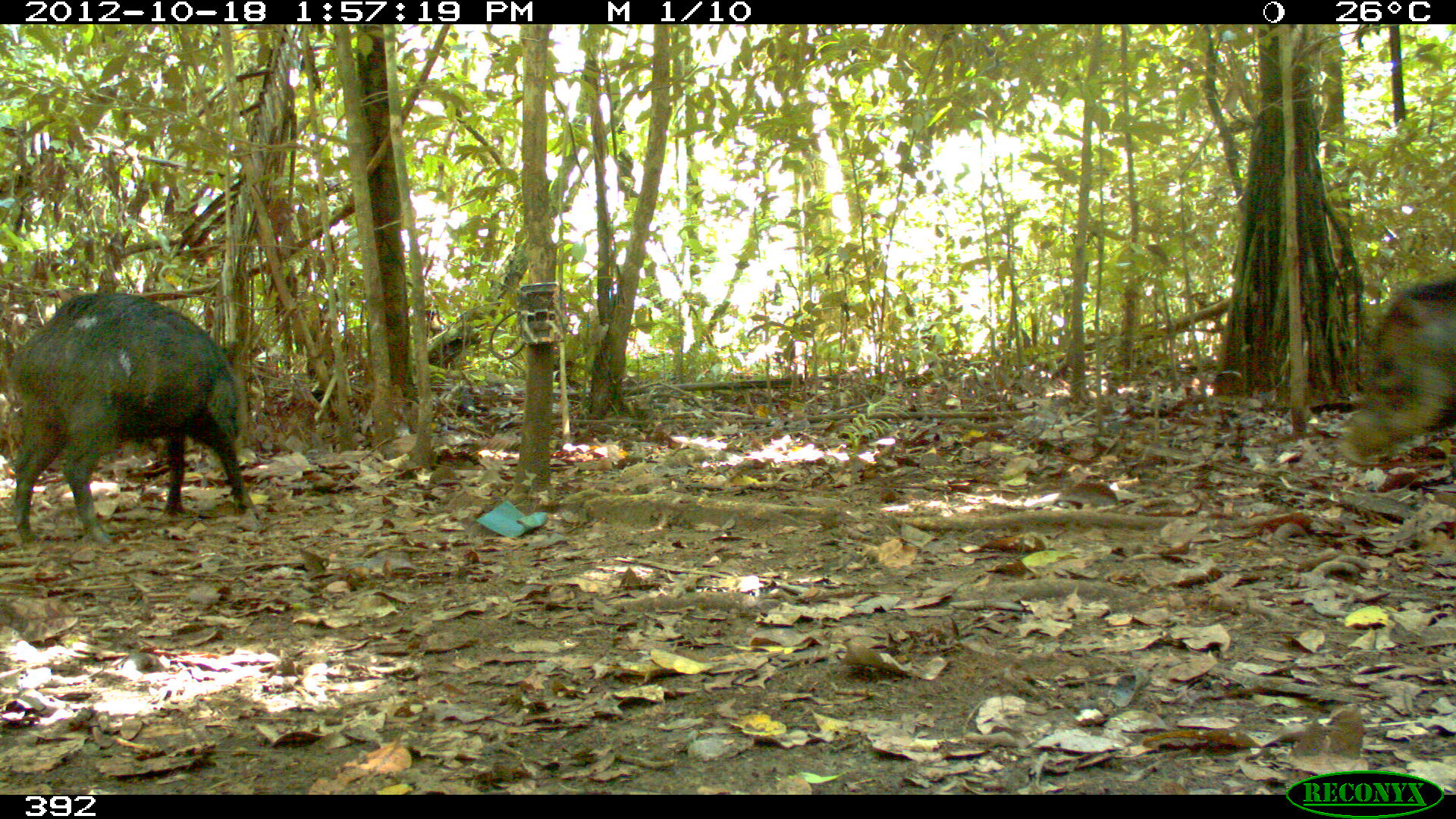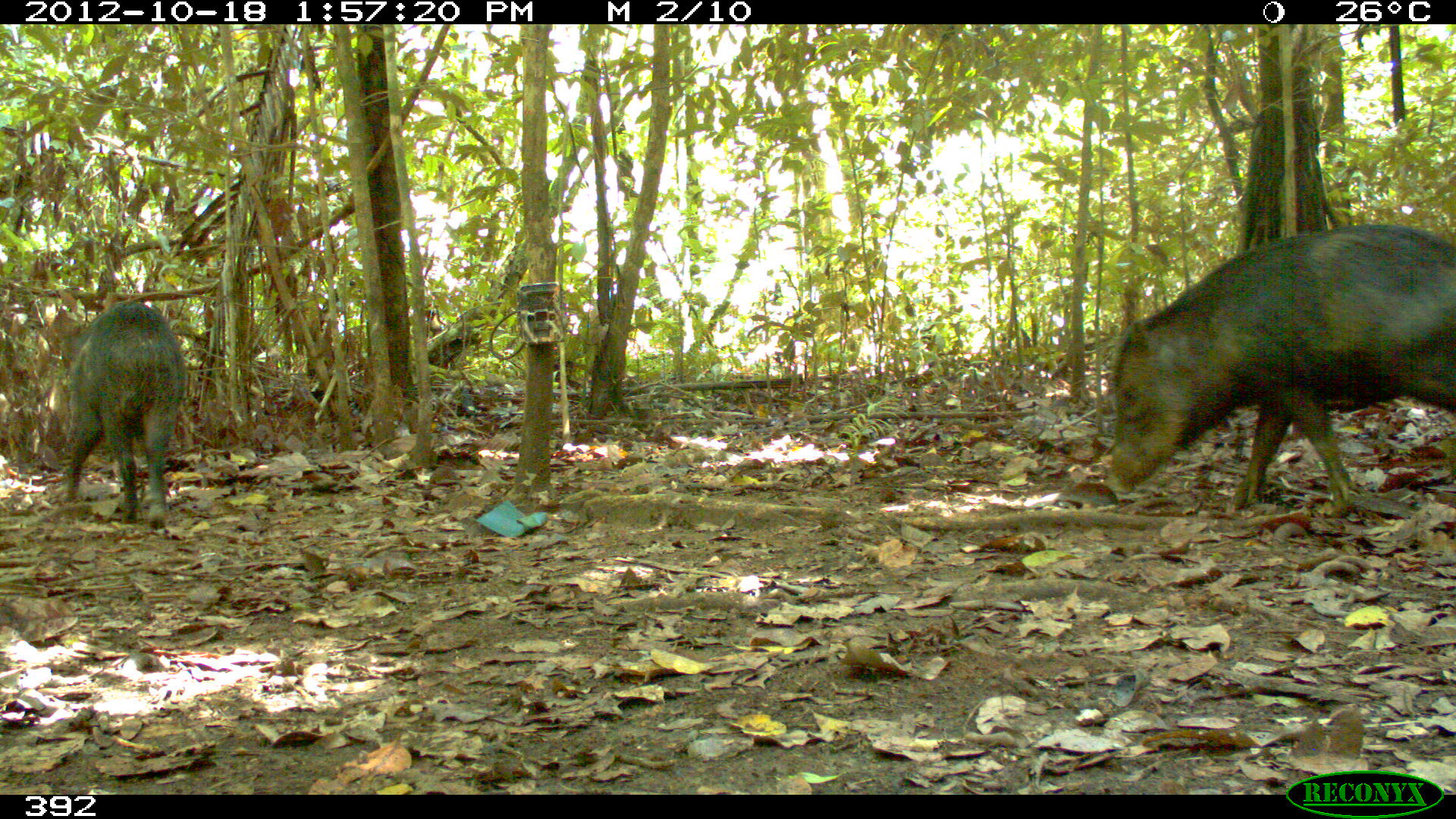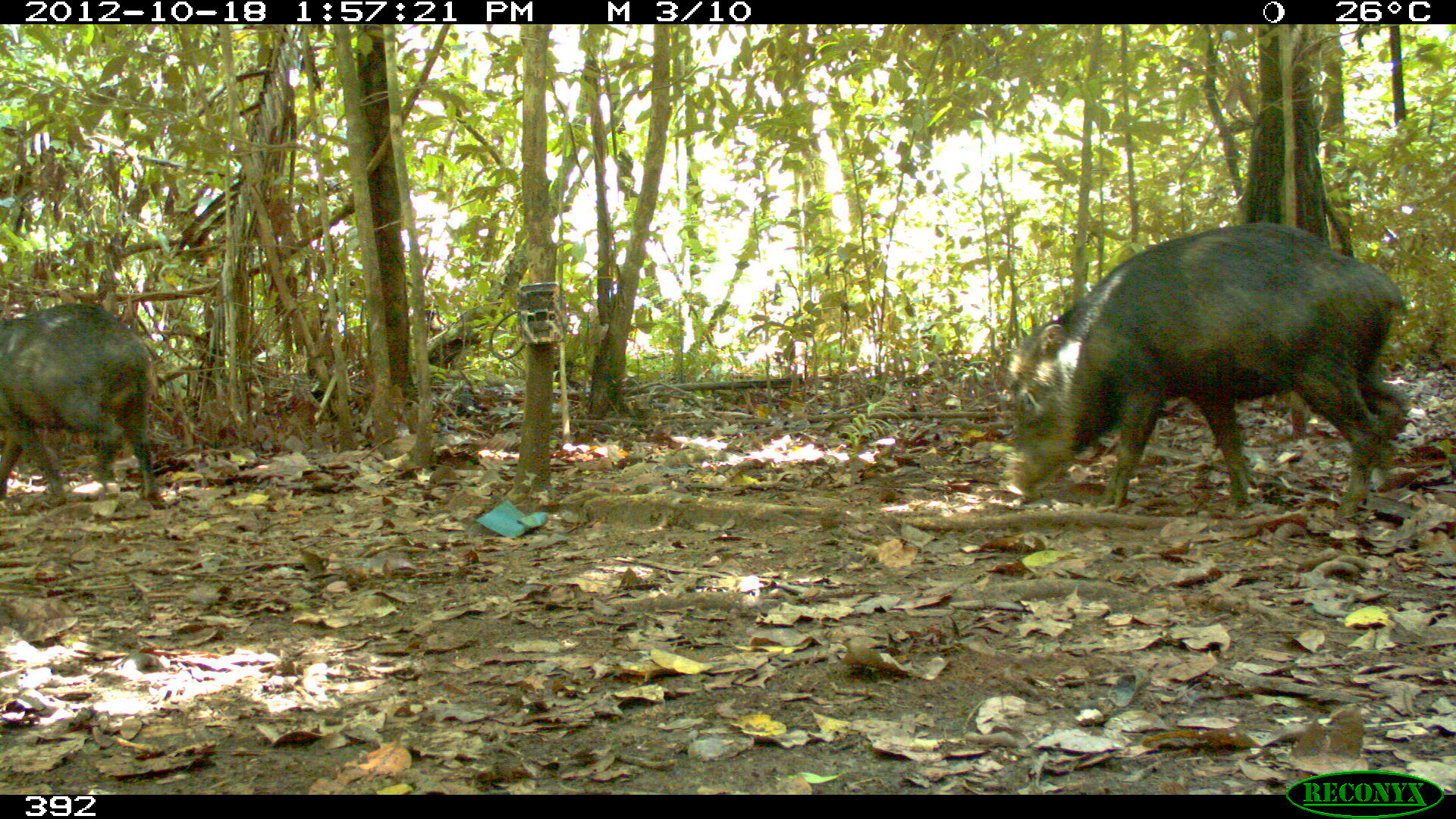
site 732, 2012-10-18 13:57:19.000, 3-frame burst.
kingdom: Animalia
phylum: Chordata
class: Mammalia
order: Artiodactyla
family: Tayassuidae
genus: Tayassu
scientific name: Tayassu pecari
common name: white-lipped peccary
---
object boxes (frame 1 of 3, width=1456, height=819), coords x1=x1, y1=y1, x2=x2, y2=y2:
tayassu pecari: x1=4, y1=289, x2=256, y2=551; x1=1336, y1=271, x2=1456, y2=465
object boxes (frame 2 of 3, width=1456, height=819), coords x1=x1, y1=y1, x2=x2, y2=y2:
tayassu pecari: x1=1095, y1=222, x2=1455, y2=516; x1=61, y1=300, x2=184, y2=533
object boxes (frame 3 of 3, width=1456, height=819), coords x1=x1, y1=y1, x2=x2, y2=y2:
tayassu pecari: x1=1000, y1=220, x2=1411, y2=516; x1=0, y1=302, x2=158, y2=504